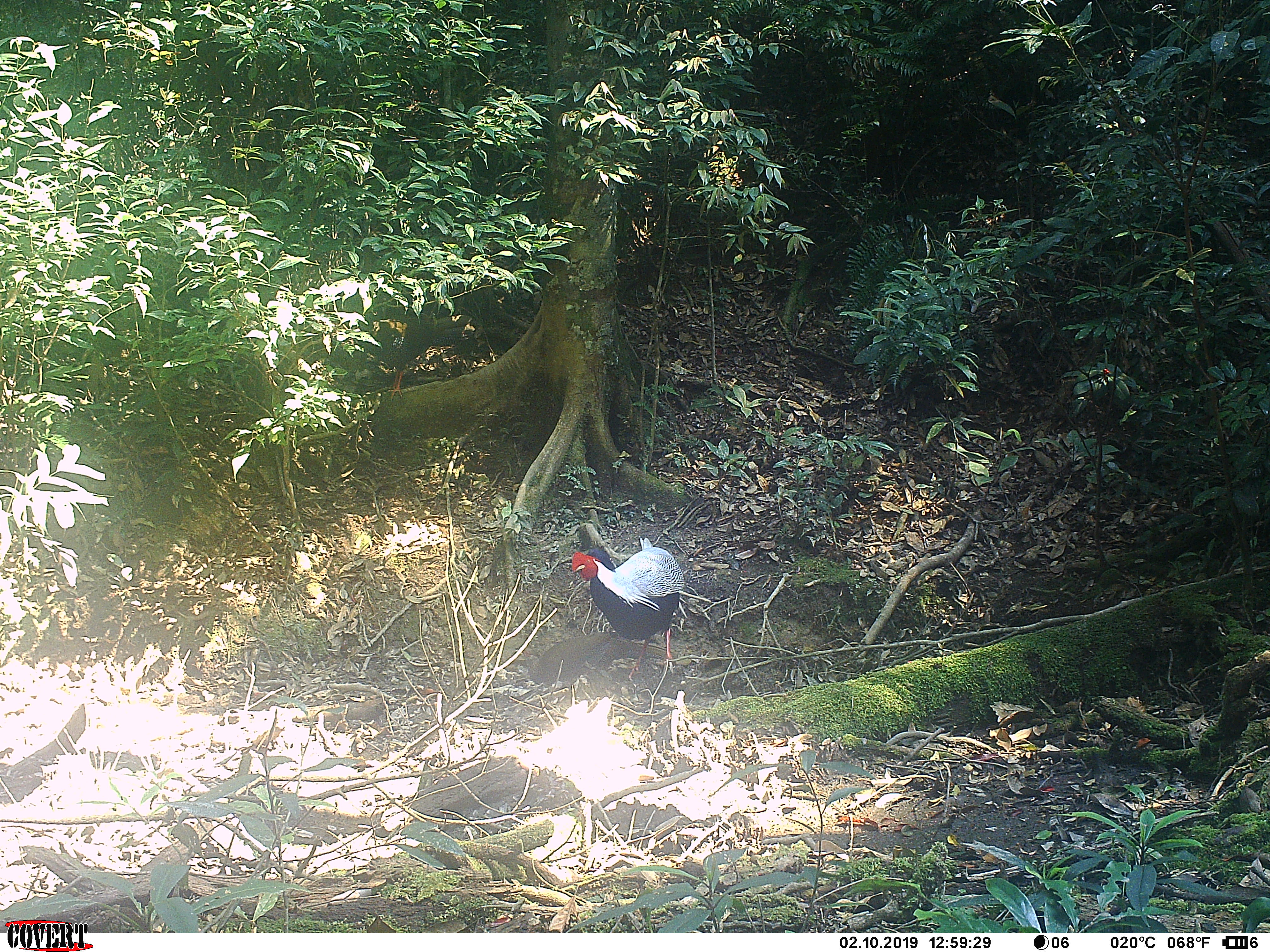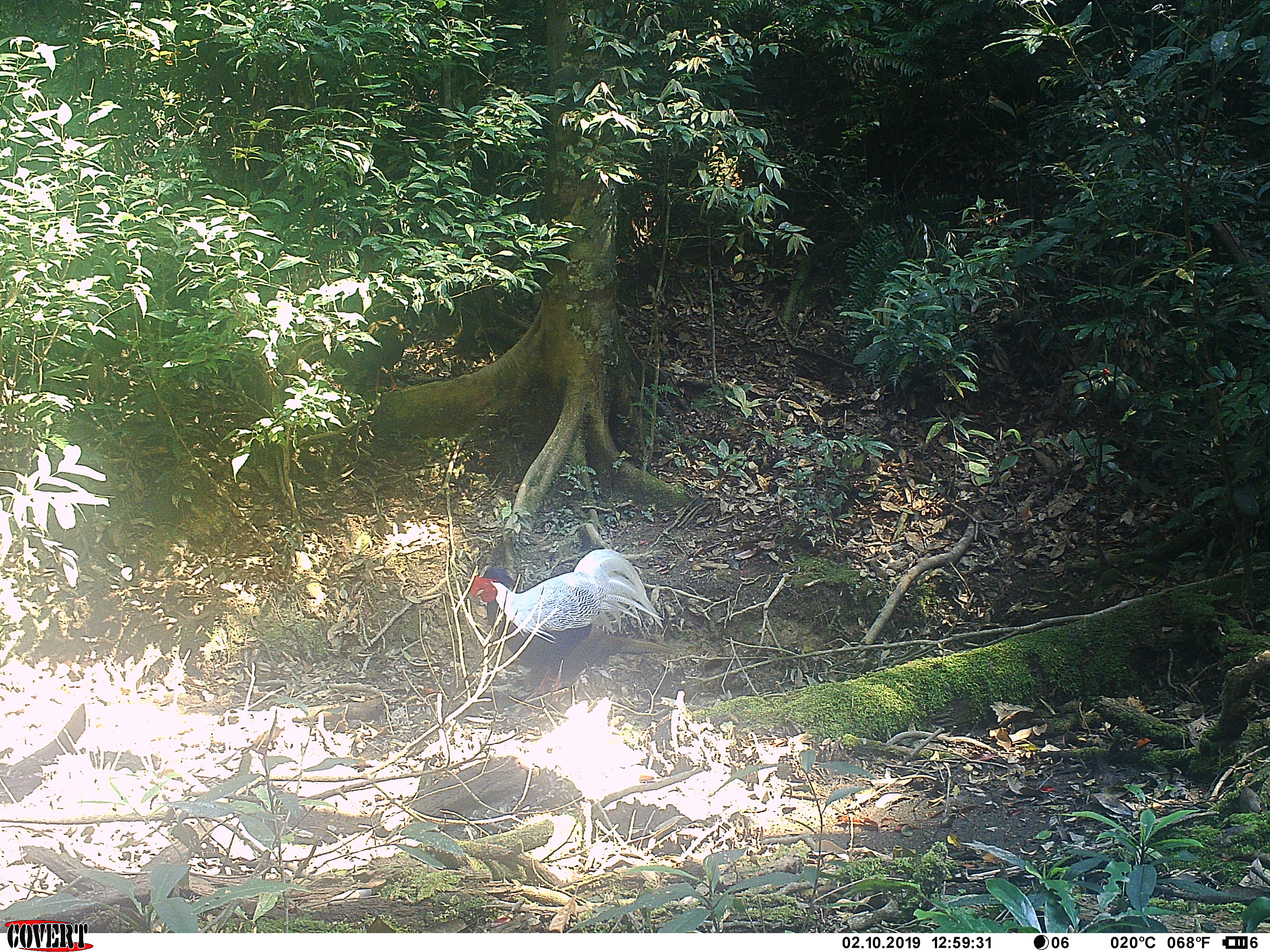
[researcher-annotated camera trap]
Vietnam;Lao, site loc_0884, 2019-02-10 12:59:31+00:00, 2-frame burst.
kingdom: Animalia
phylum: Chordata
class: Aves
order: Galliformes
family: Phasianidae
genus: Lophura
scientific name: Lophura nycthemera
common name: silver pheasant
Silver pheasant (Lophura nycthemera). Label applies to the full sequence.